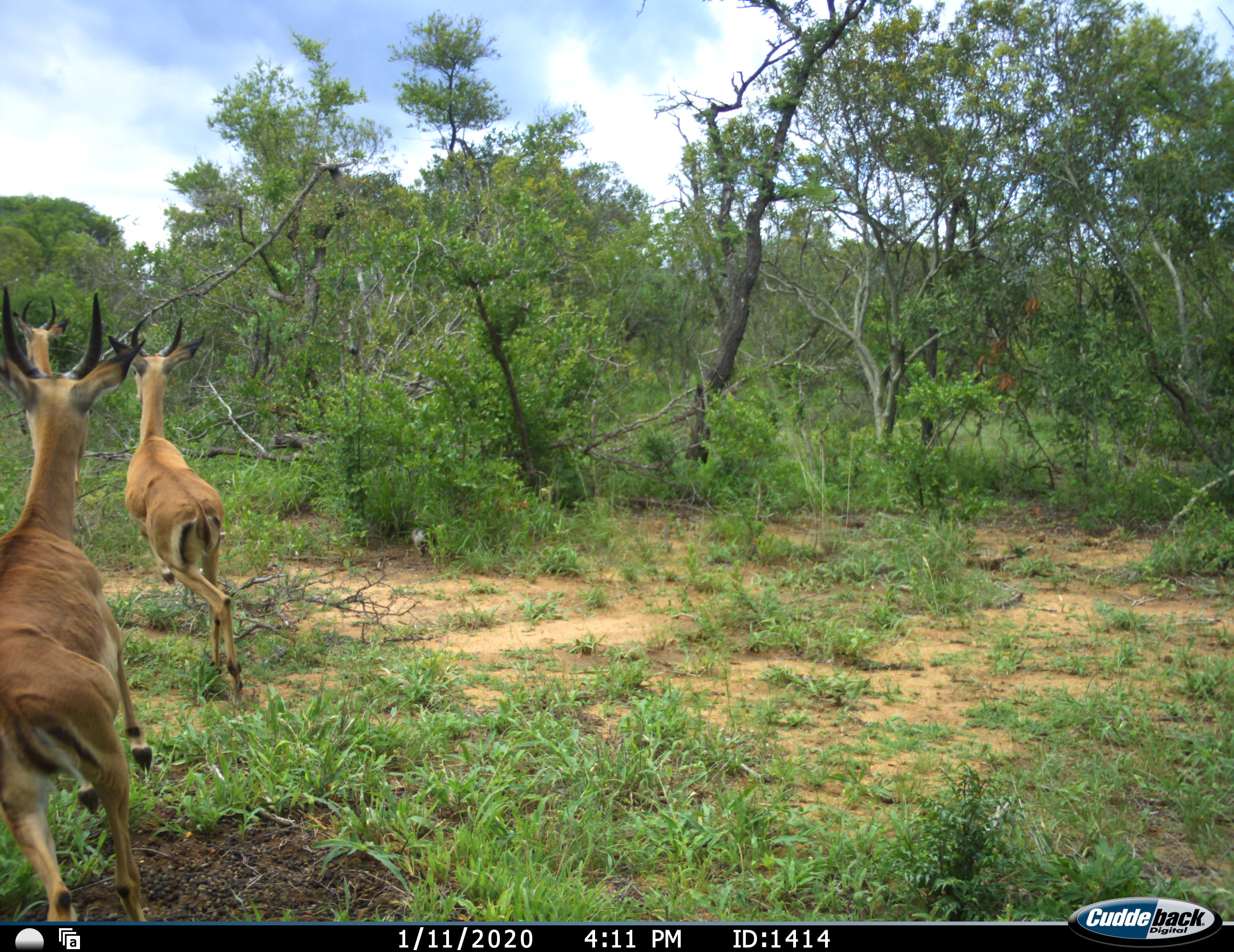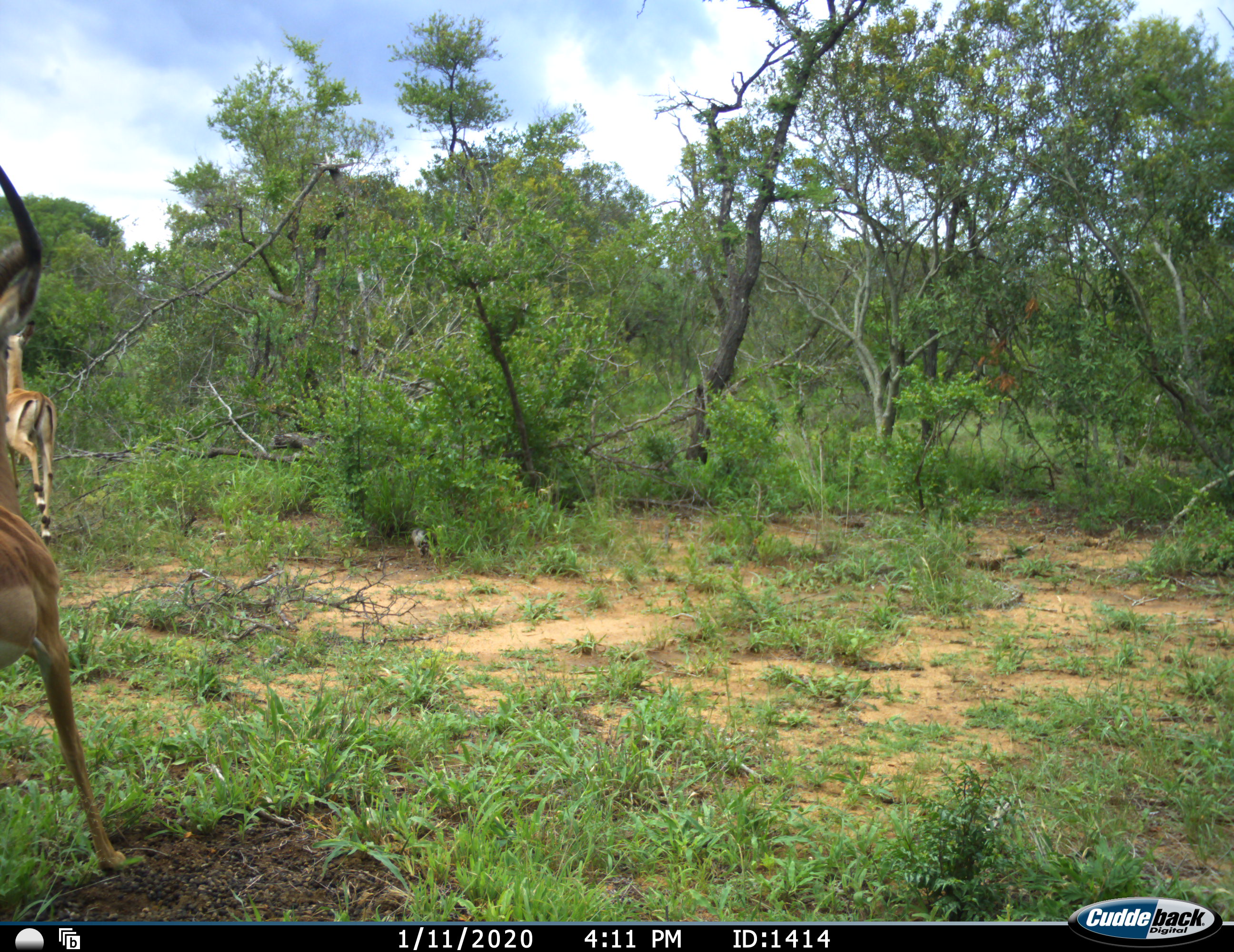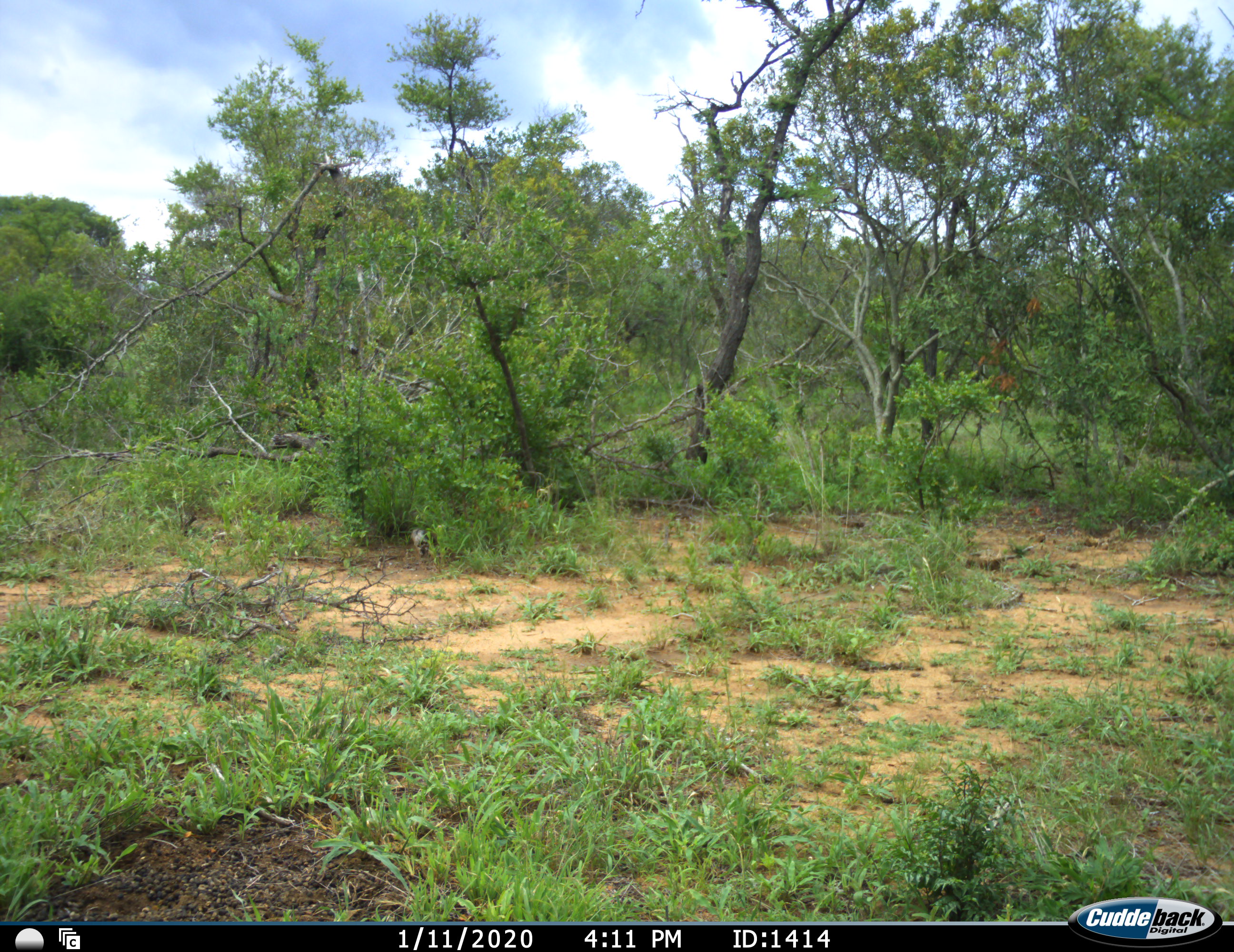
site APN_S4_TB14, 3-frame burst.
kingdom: Animalia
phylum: Chordata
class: Mammalia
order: Artiodactyla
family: Bovidae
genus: Aepyceros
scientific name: Aepyceros melampus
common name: impala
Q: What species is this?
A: Impala (Aepyceros melampus).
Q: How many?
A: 3.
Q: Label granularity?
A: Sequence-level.